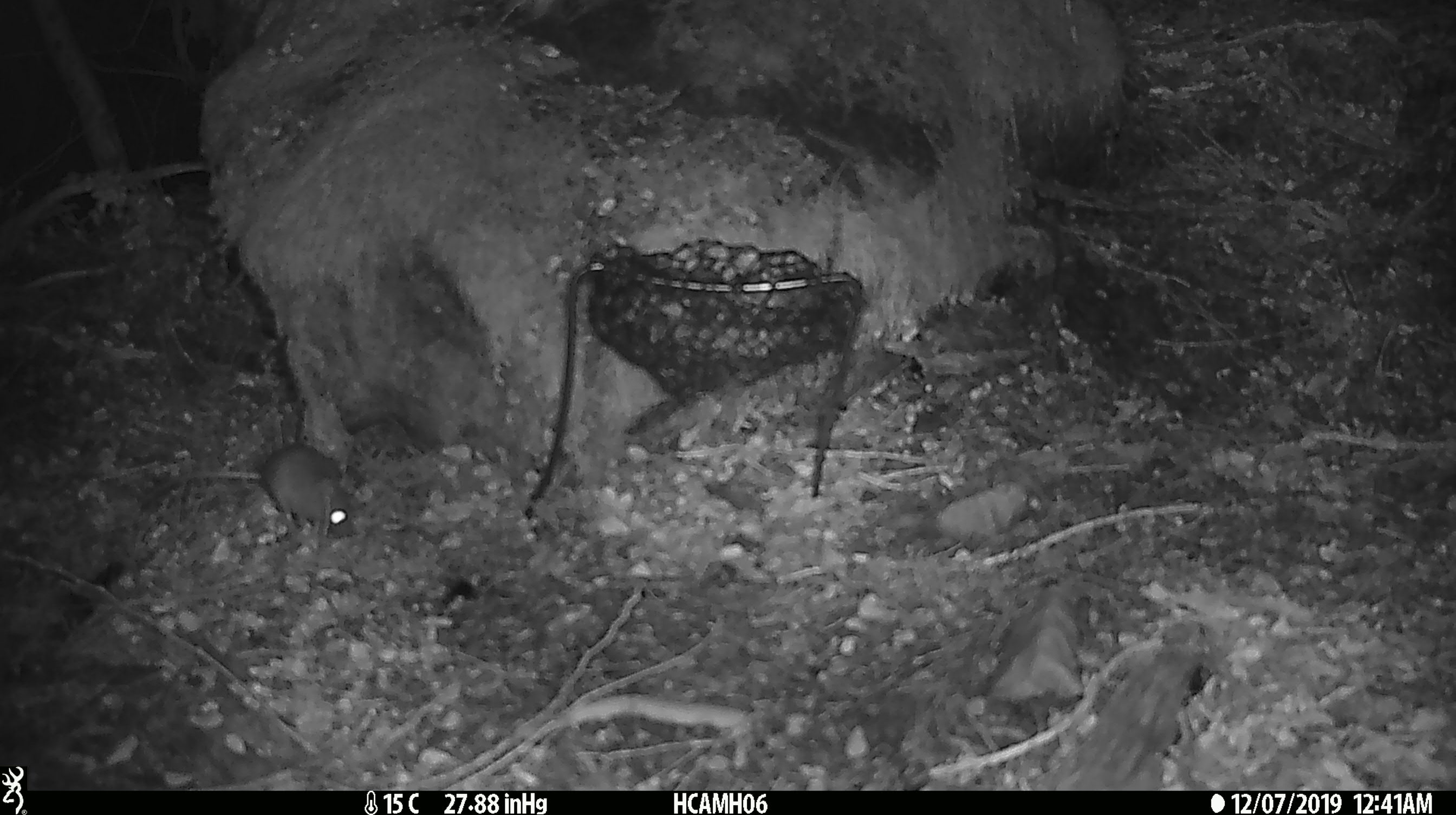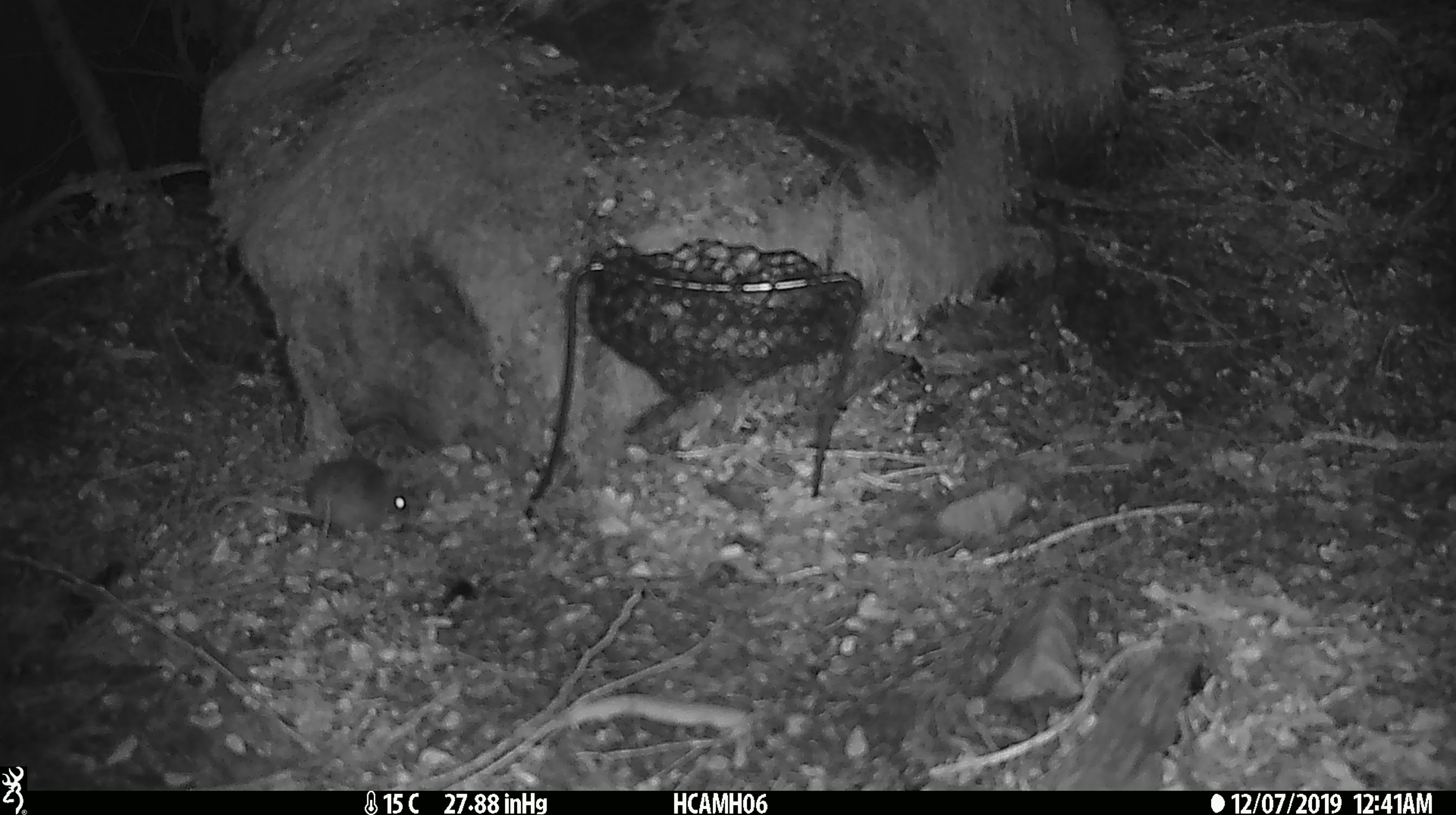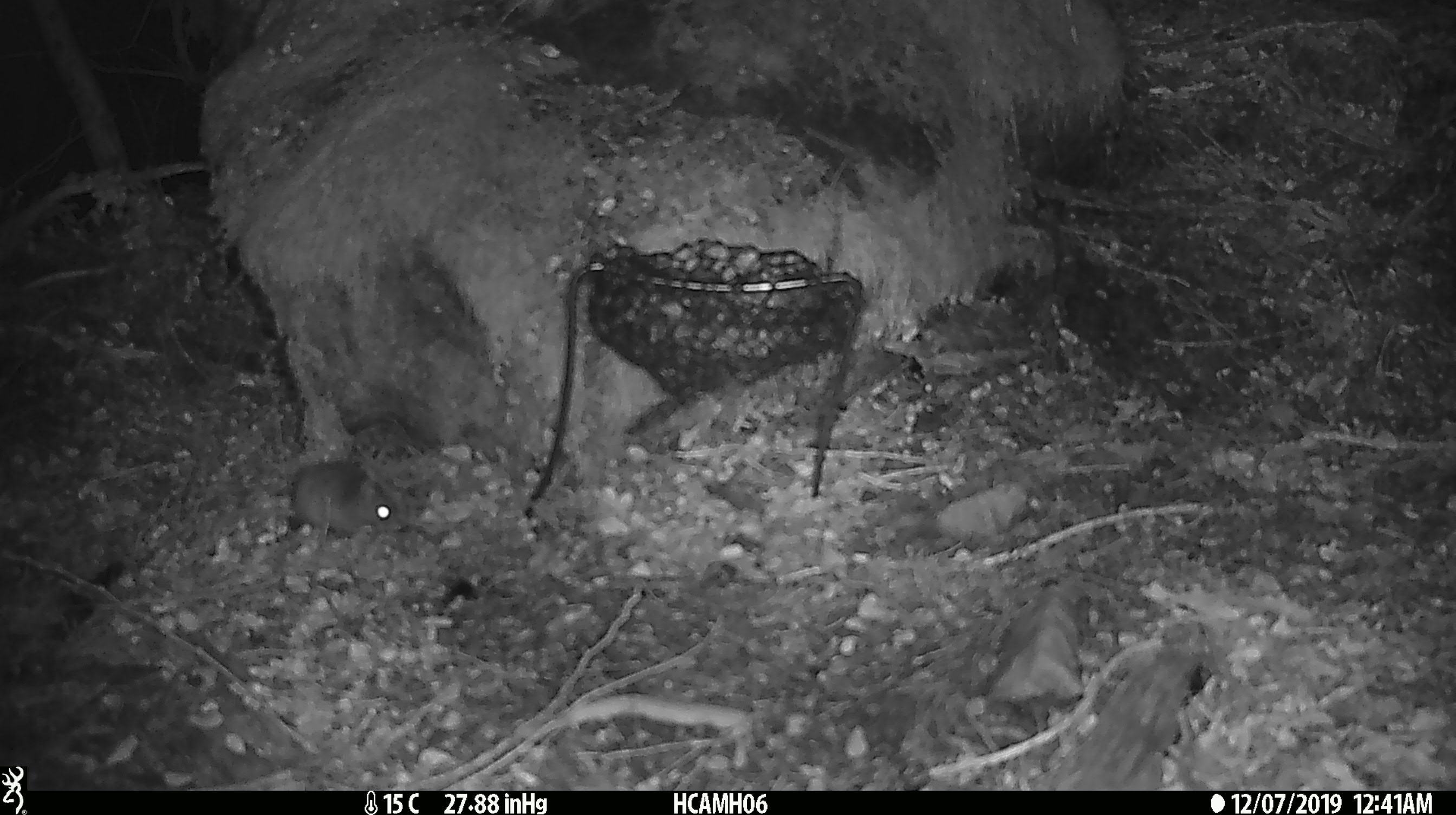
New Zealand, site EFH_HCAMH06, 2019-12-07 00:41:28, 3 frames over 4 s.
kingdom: Animalia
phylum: Chordata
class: Mammalia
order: Rodentia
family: Muridae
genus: Mus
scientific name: Mus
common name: mouse